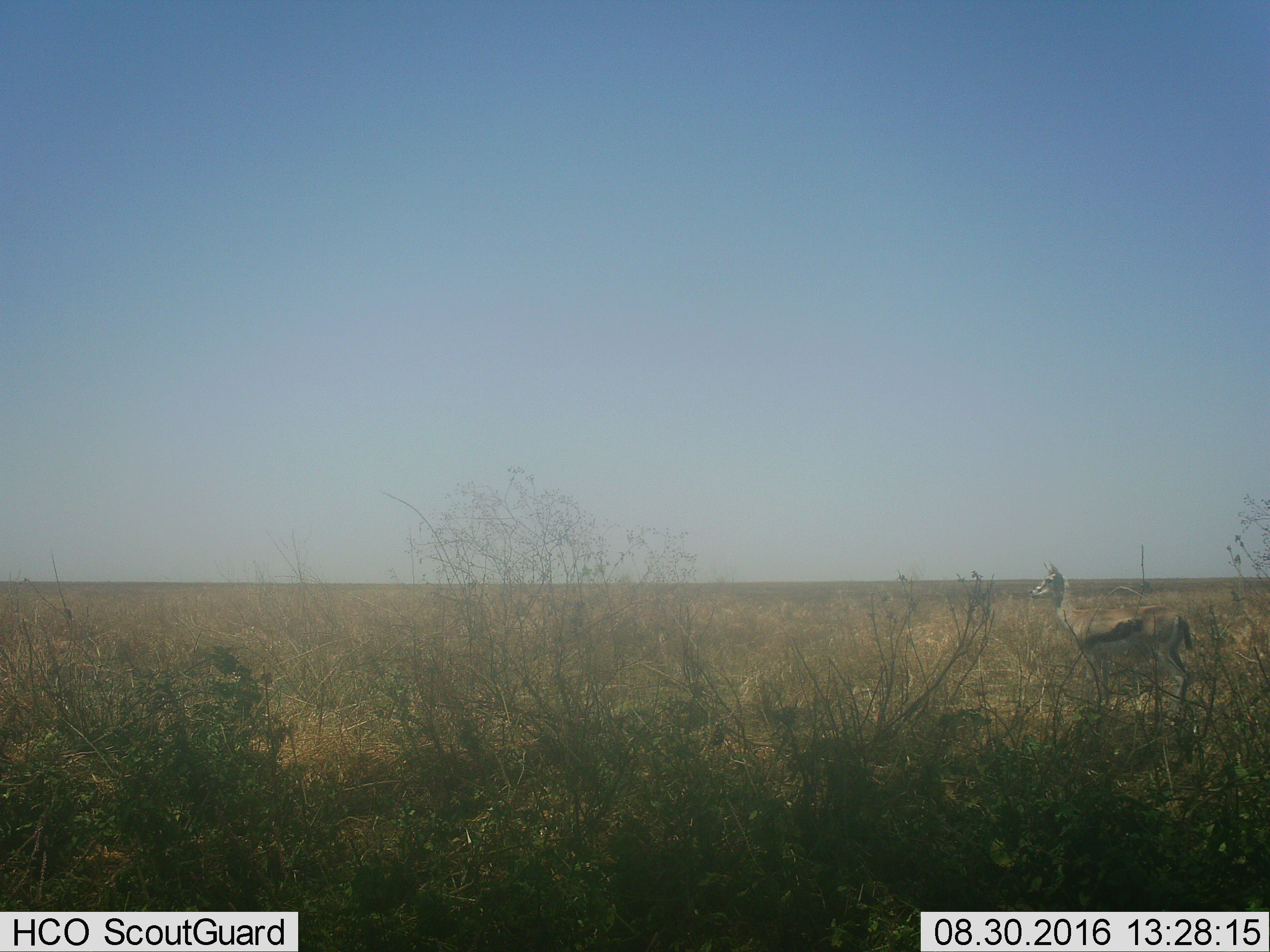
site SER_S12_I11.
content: unidentified animal